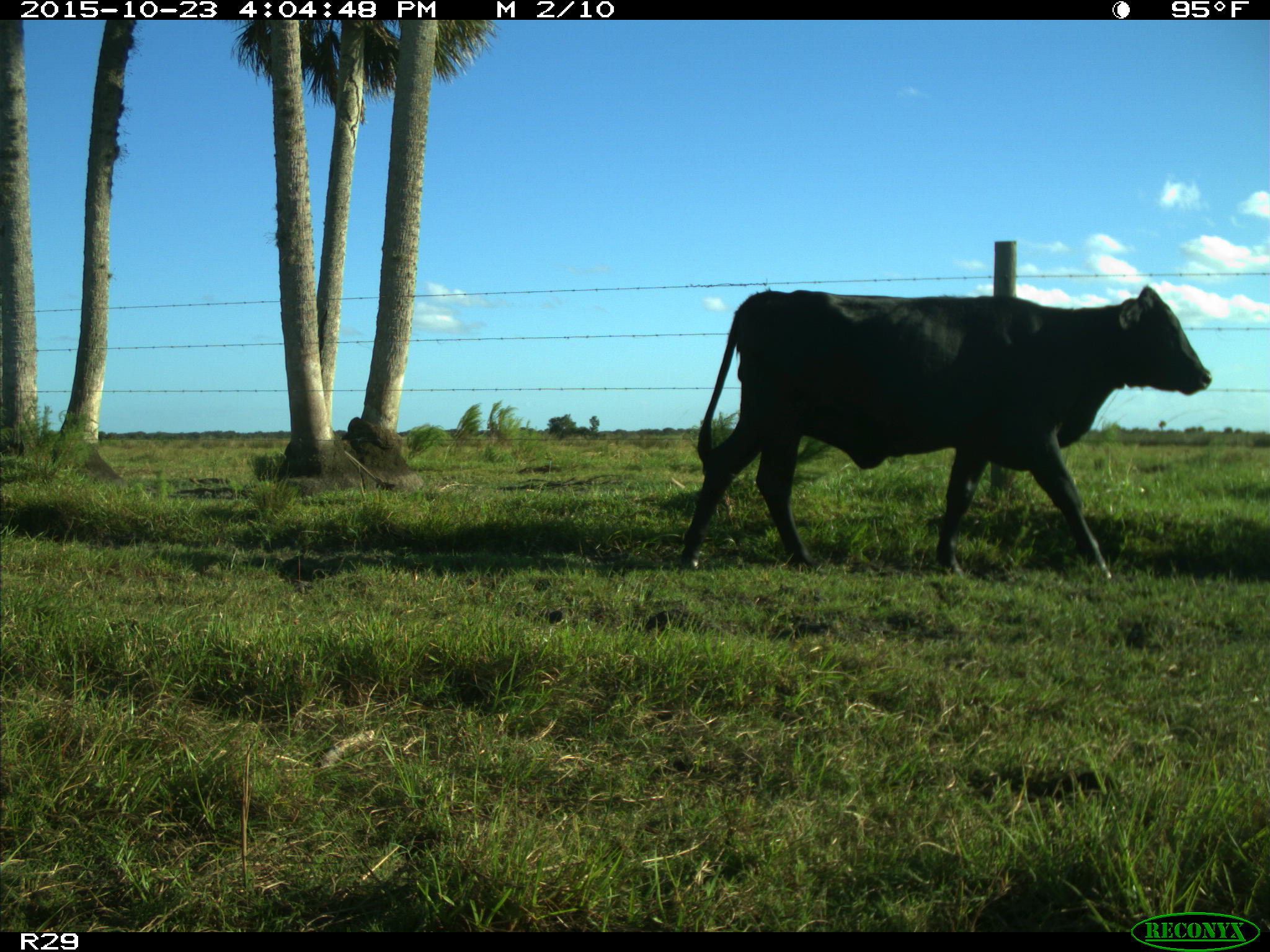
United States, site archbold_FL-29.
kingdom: Animalia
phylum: Chordata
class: Mammalia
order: Artiodactyla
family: Bovidae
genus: Bos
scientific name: Bos taurus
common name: domestic cow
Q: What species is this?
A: Bos taurus (domestic cow).